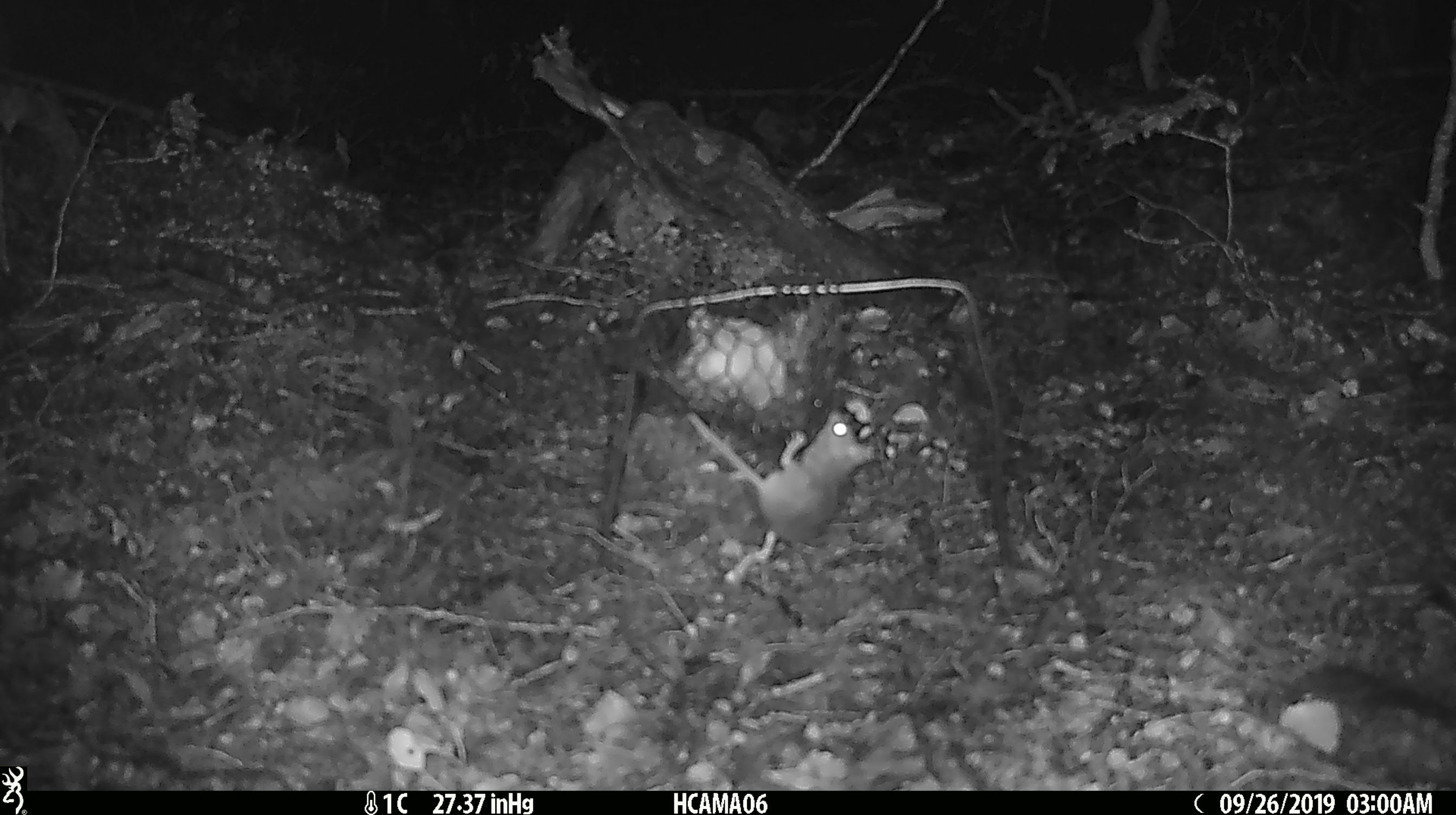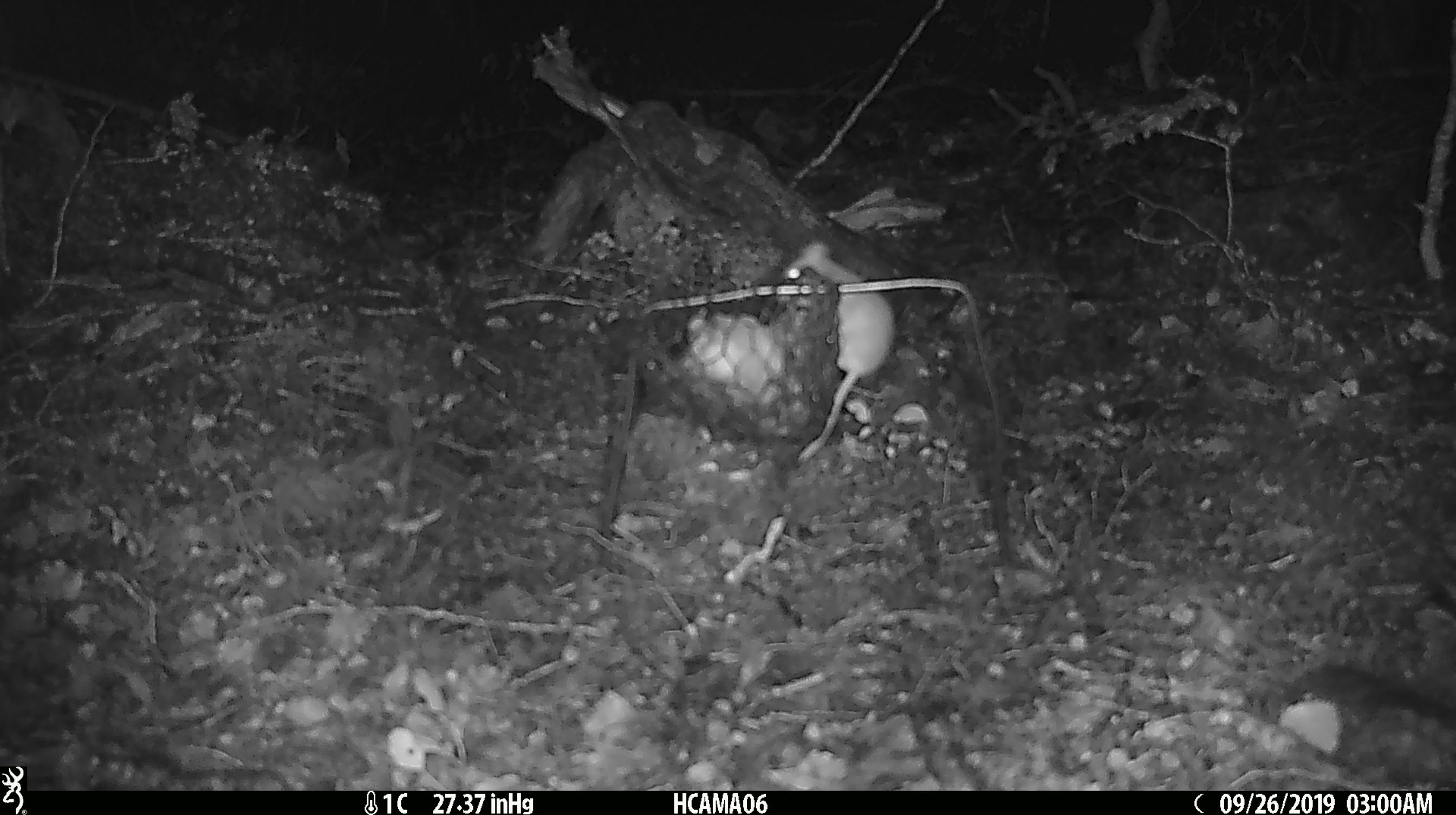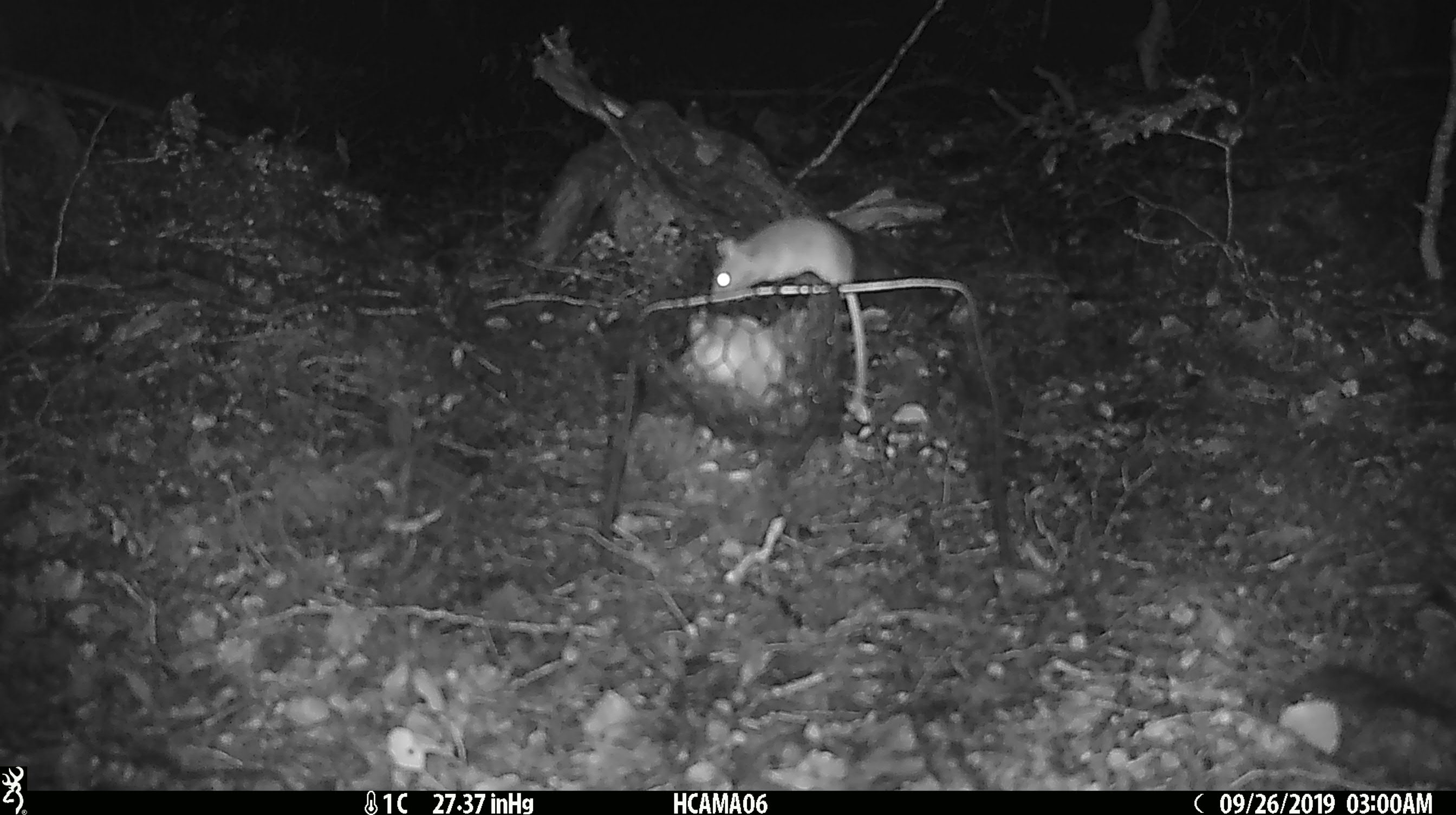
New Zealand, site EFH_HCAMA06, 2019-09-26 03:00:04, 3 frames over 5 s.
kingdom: Animalia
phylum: Chordata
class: Mammalia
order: Rodentia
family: Muridae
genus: Mus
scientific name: Mus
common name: mouse